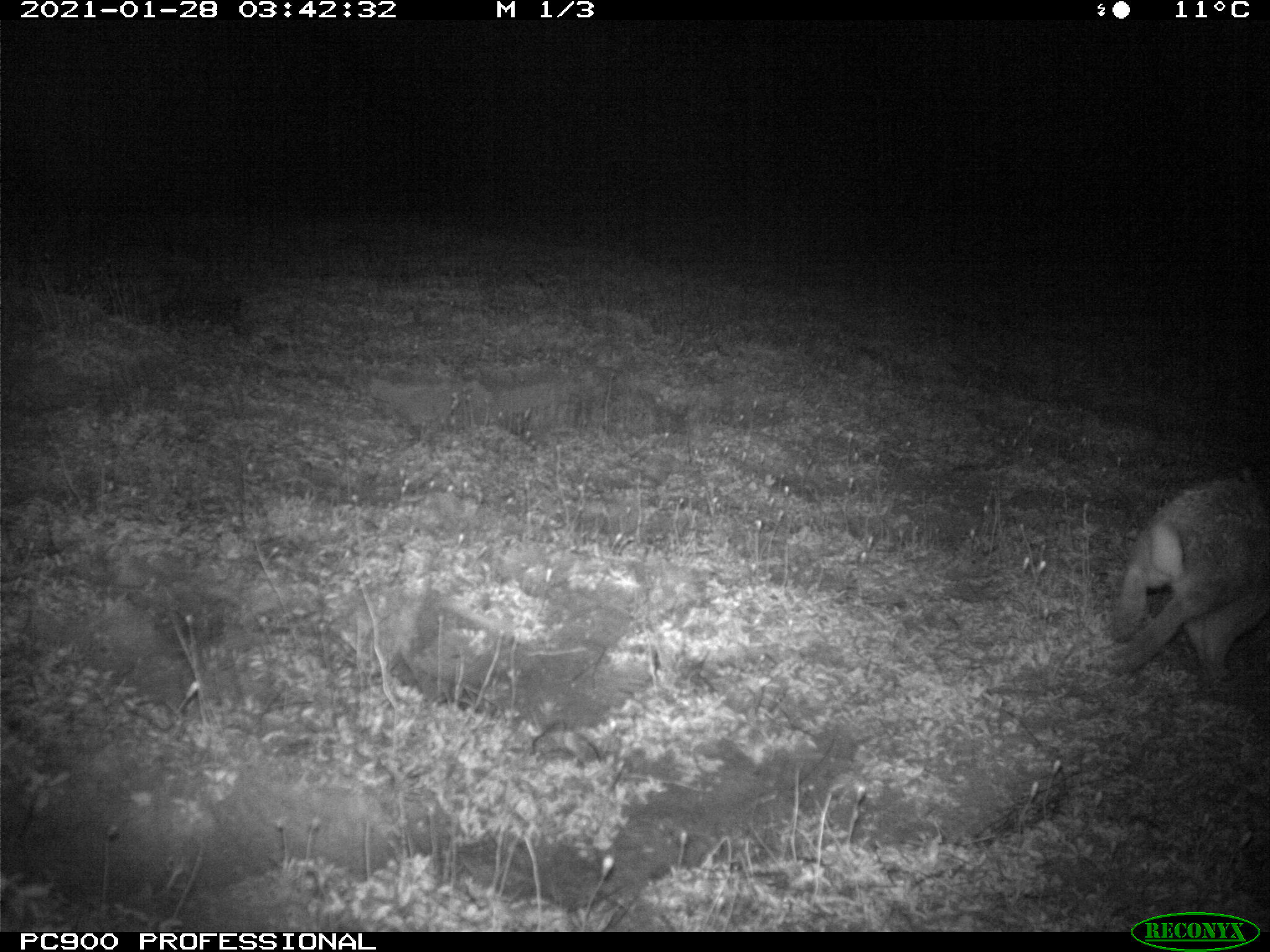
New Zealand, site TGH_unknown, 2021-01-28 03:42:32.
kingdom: Animalia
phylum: Chordata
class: Mammalia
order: Lagomorpha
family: Leporidae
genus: Oryctolagus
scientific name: Oryctolagus cuniculus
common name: european rabbit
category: rabbit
Rabbit (european rabbit) (Oryctolagus cuniculus).